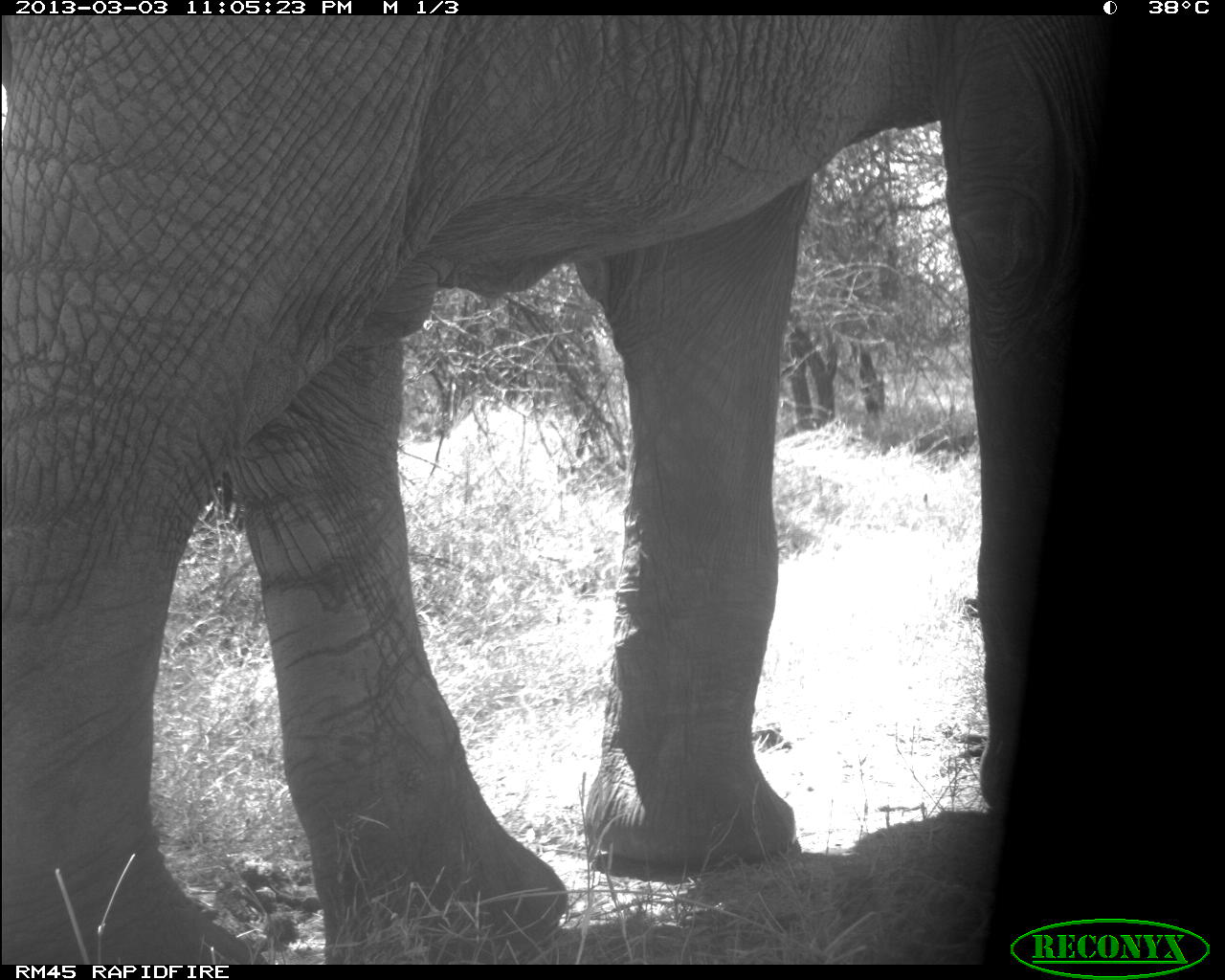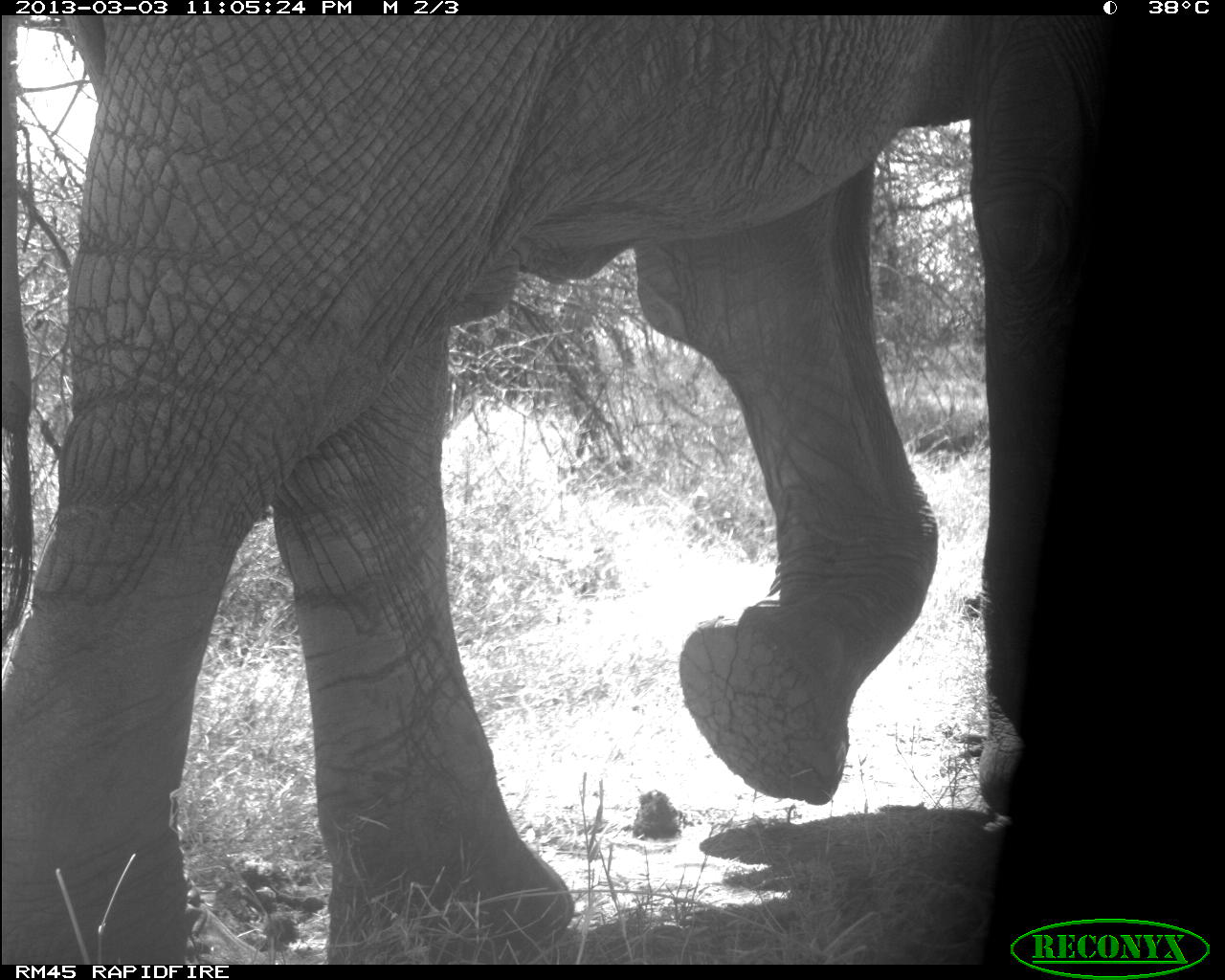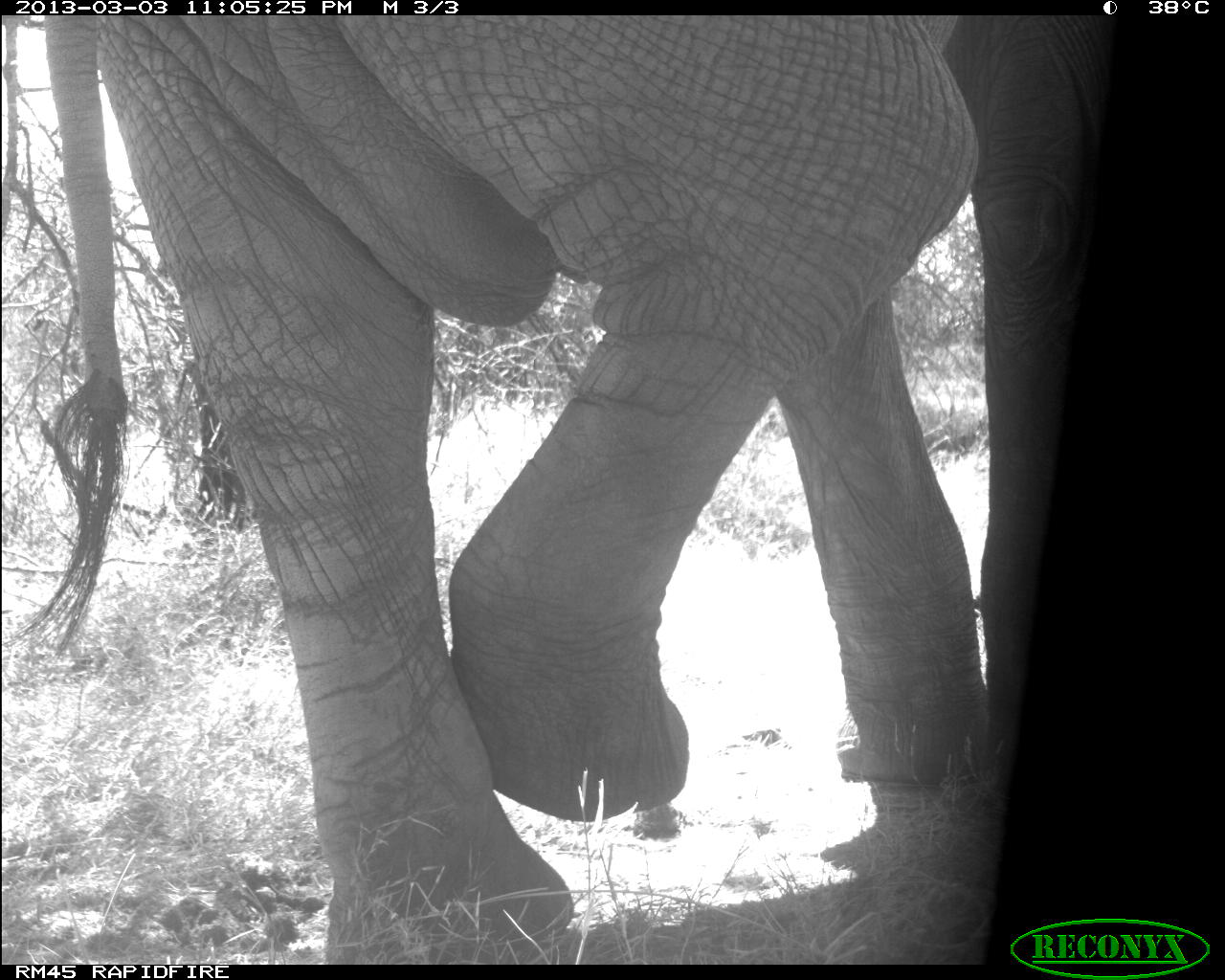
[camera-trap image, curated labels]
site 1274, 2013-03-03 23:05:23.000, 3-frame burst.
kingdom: Animalia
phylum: Chordata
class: Mammalia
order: Proboscidea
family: Elephantidae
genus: Loxodonta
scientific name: Loxodonta africana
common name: african bush elephant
Loxodonta africana (african bush elephant), count 1.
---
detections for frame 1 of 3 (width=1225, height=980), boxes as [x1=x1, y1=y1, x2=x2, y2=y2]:
loxodonta africana: [x1=0, y1=15, x2=1106, y2=964]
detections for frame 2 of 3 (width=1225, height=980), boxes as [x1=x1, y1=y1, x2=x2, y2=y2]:
loxodonta africana: [x1=0, y1=15, x2=1099, y2=964]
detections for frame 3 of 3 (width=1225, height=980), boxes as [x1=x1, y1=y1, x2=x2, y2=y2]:
loxodonta africana: [x1=0, y1=15, x2=1116, y2=962]